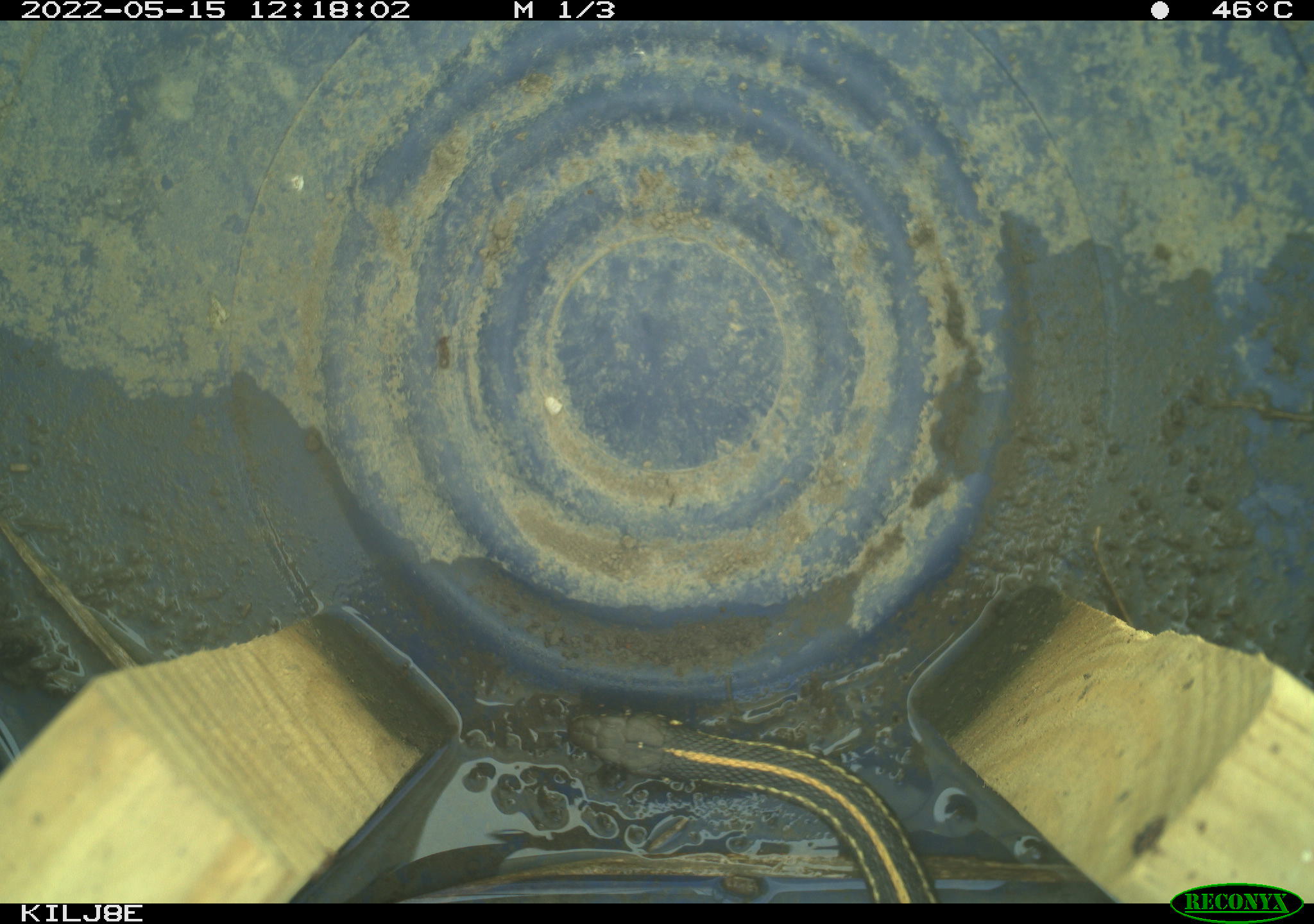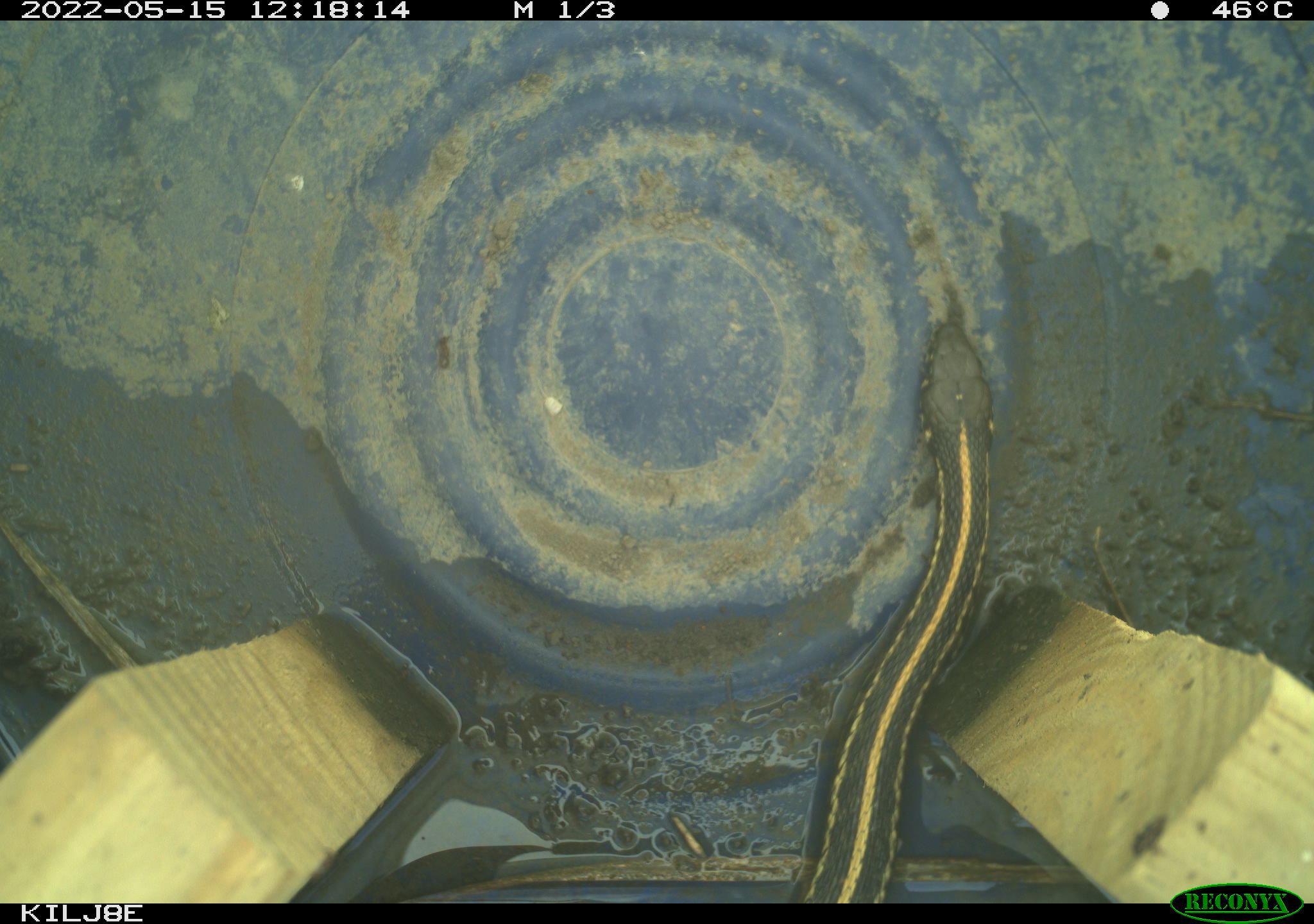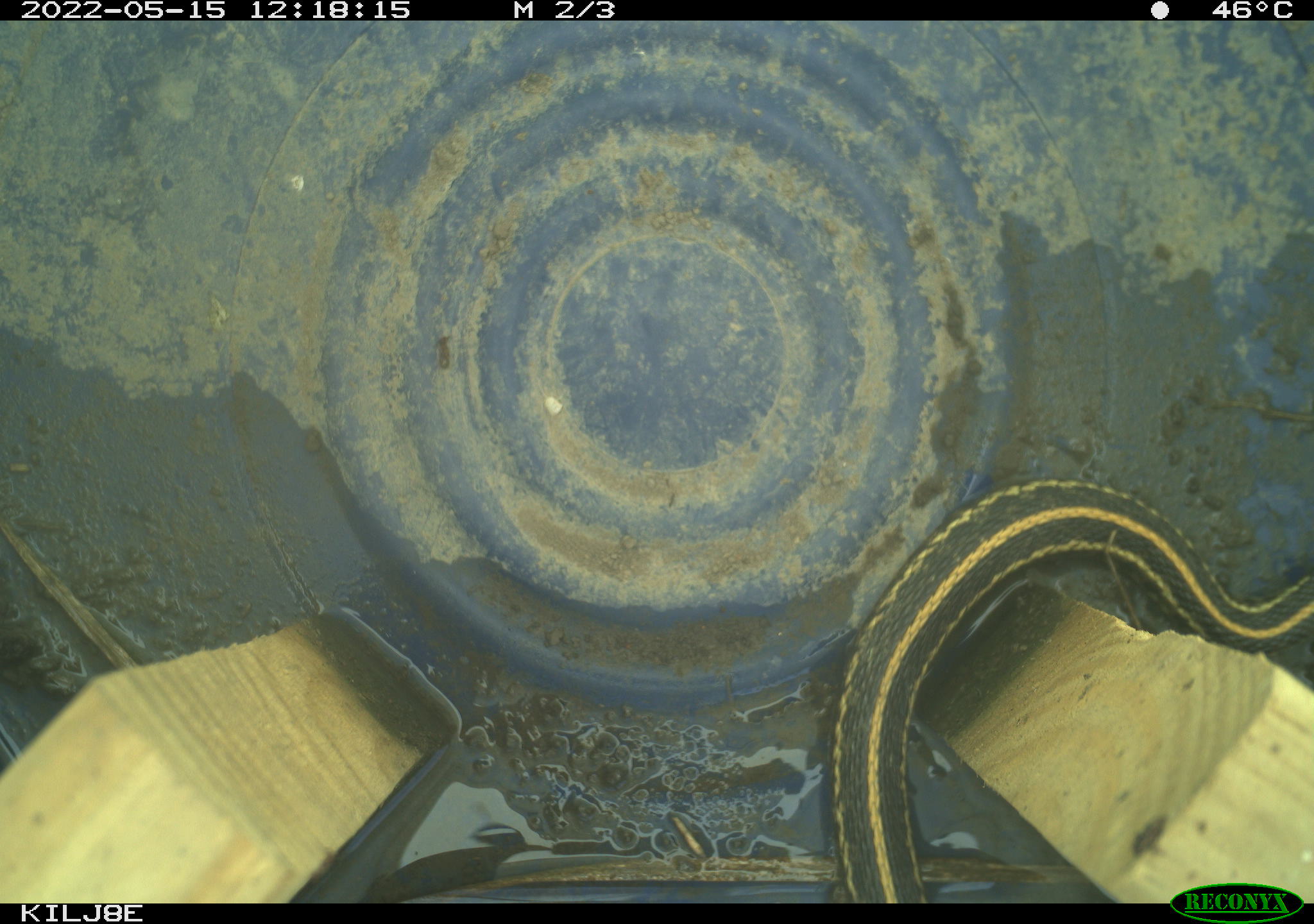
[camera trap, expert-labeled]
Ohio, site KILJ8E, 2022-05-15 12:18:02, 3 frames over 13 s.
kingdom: Animalia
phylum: Chordata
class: Reptilia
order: Squamata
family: Colubridae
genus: Thamnophis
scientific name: Thamnophis sirtalis sirtalis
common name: eastern gartersnake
Eastern gartersnake (Thamnophis sirtalis sirtalis).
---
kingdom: Animalia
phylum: Chordata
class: Reptilia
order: Squamata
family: Colubridae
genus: Thamnophis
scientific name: Thamnophis radix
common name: plains gartersnake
Plains gartersnake (Thamnophis radix).